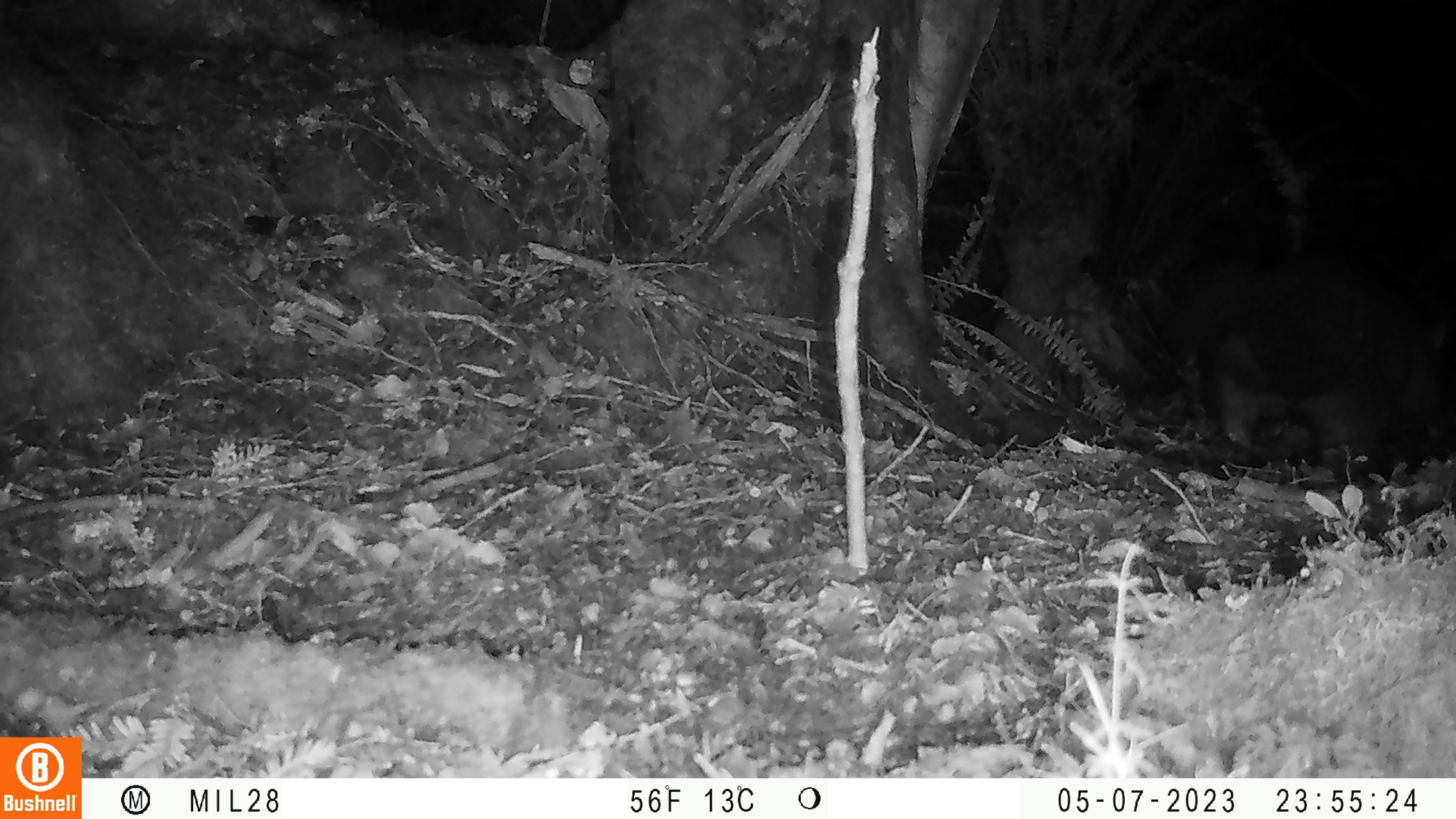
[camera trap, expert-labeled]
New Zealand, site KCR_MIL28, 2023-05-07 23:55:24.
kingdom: Animalia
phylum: Chordata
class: Mammalia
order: Diprotodontia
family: Phalangeridae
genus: Trichosurus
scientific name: Trichosurus vulpecula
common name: common brushtail possum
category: possum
Possum (common brushtail possum) (Trichosurus vulpecula).